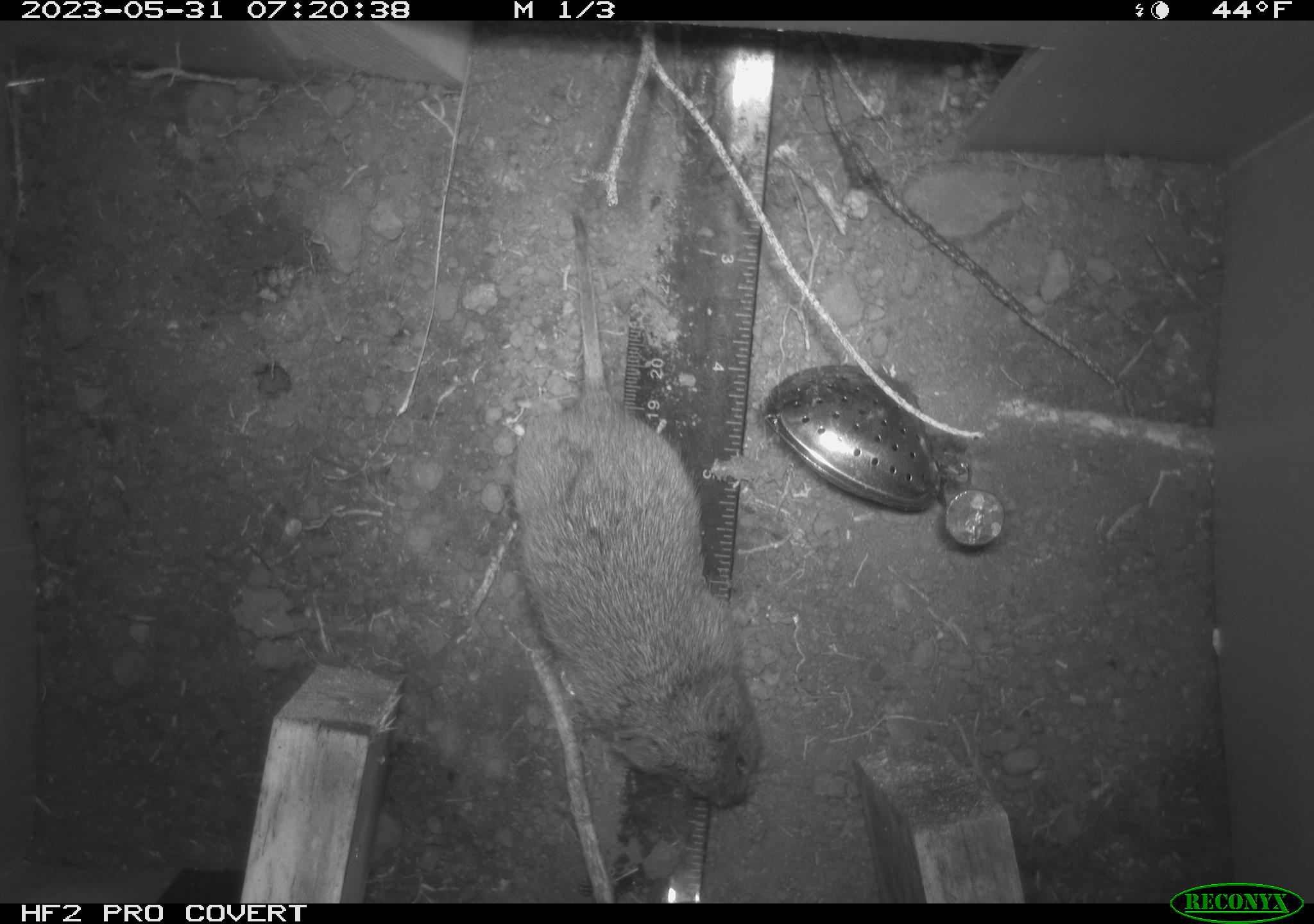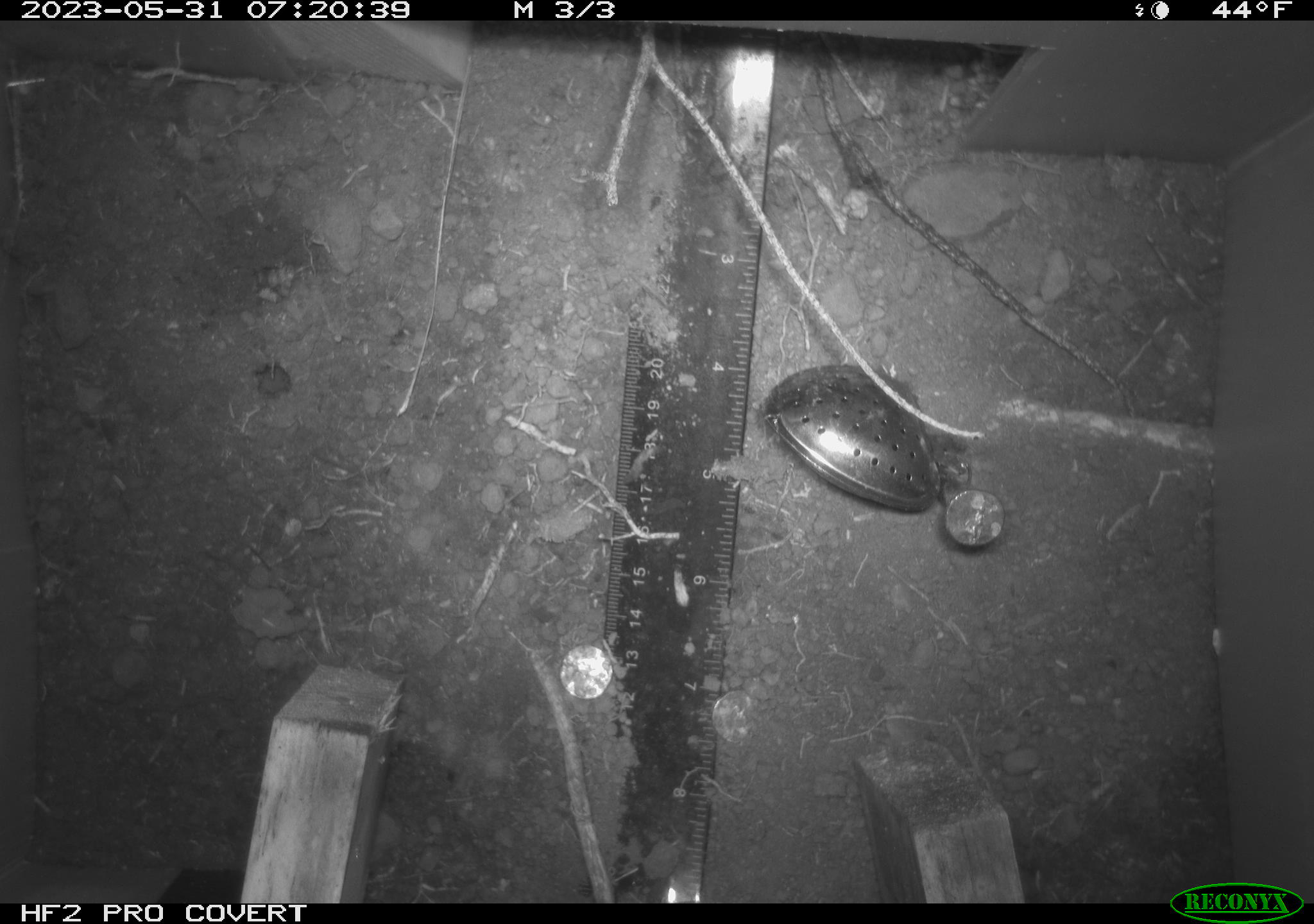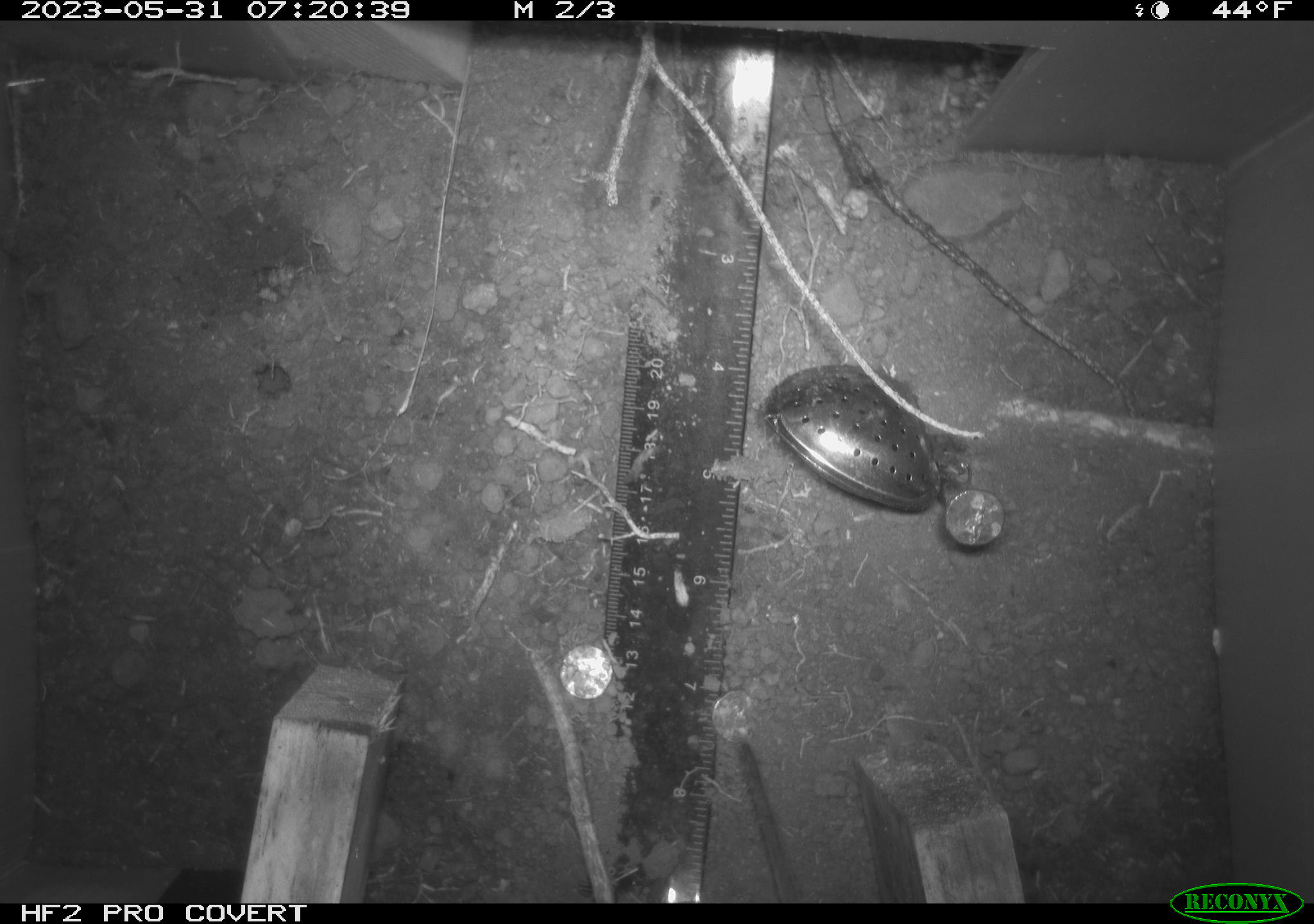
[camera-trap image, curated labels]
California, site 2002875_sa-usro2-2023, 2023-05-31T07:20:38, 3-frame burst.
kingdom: Animalia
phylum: Chordata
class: Mammalia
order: Rodentia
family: Cricetidae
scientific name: Arvicolinae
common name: voles, lemmings, and muskrats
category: arvicolinae subfamily